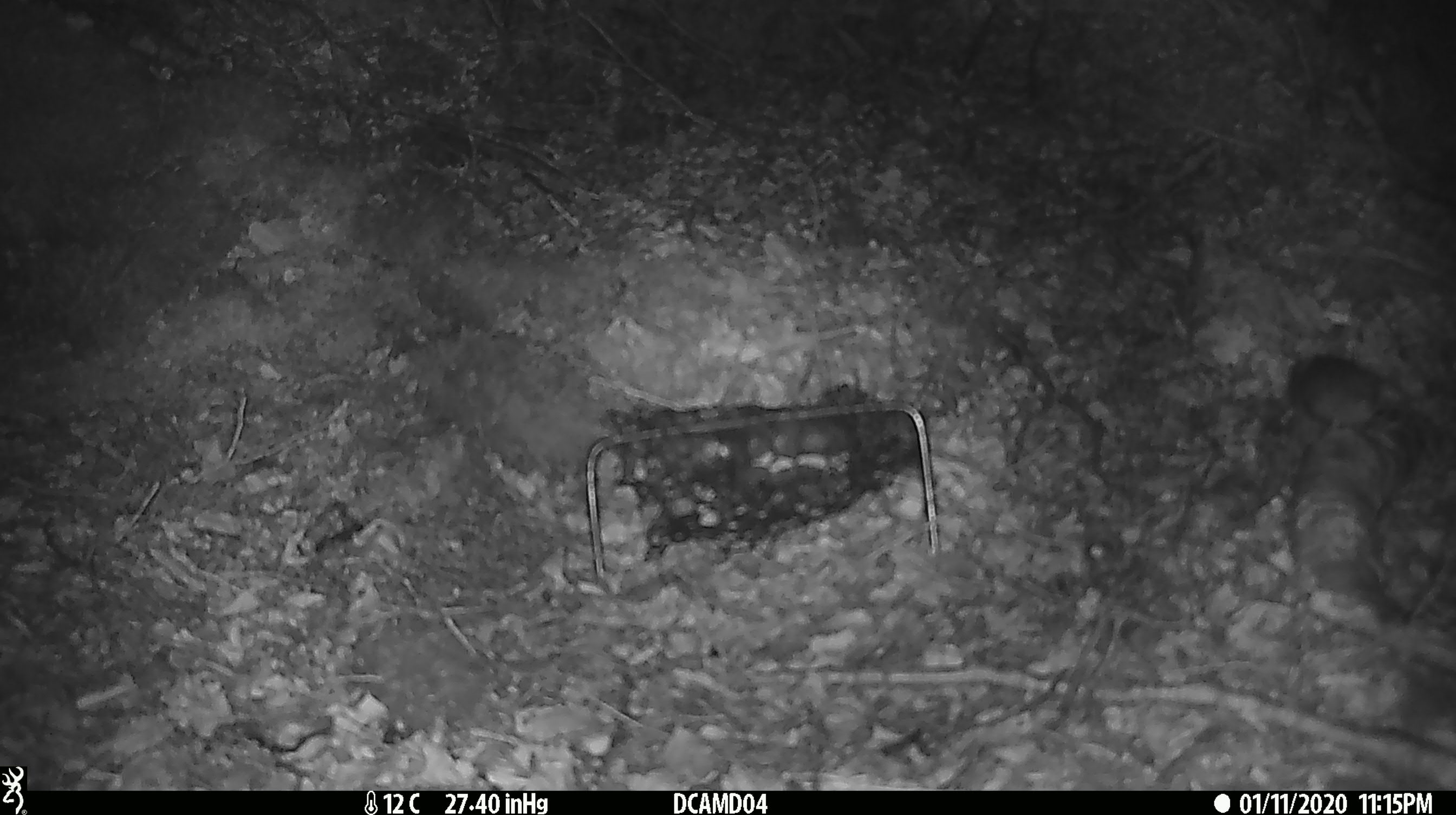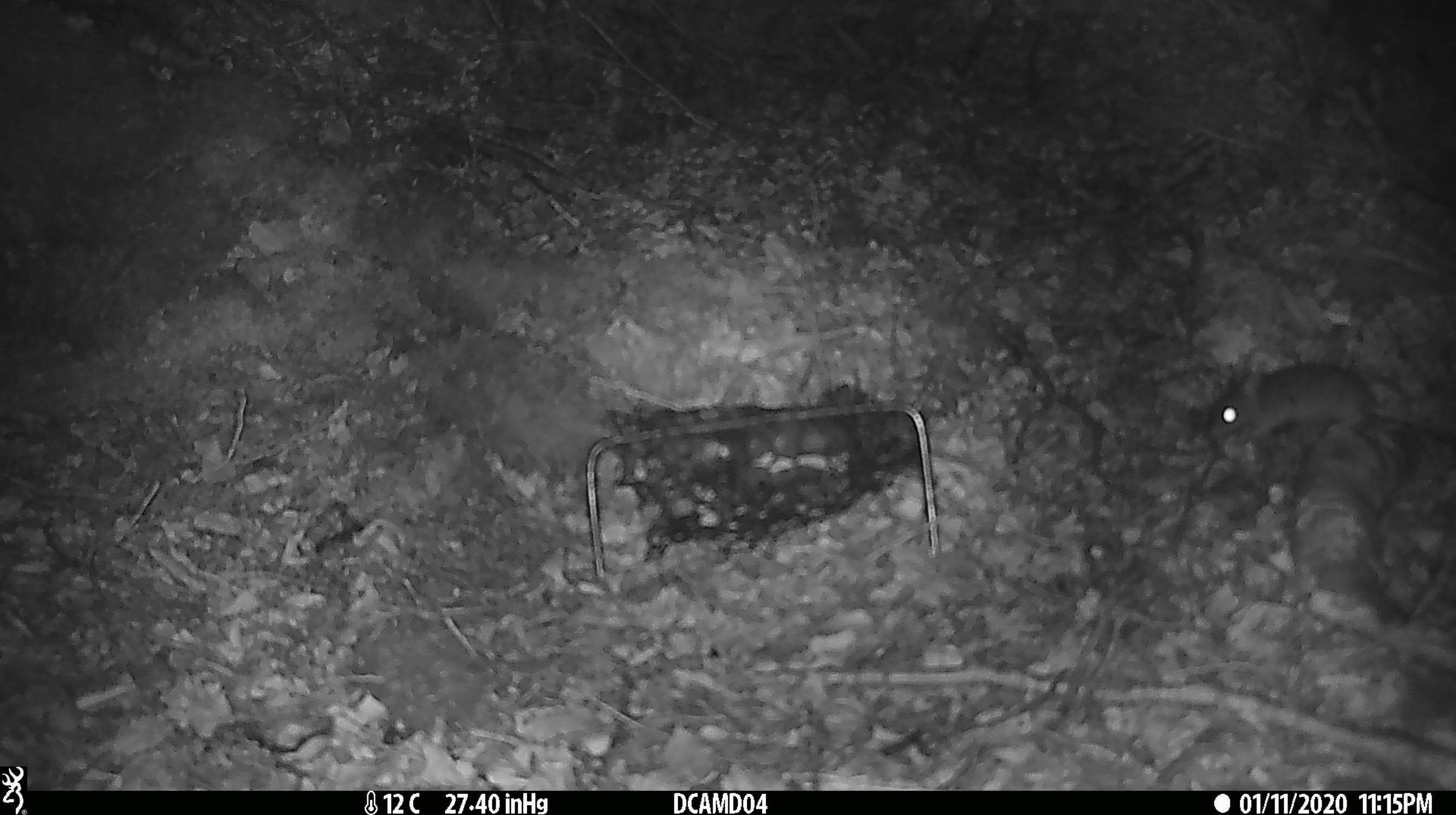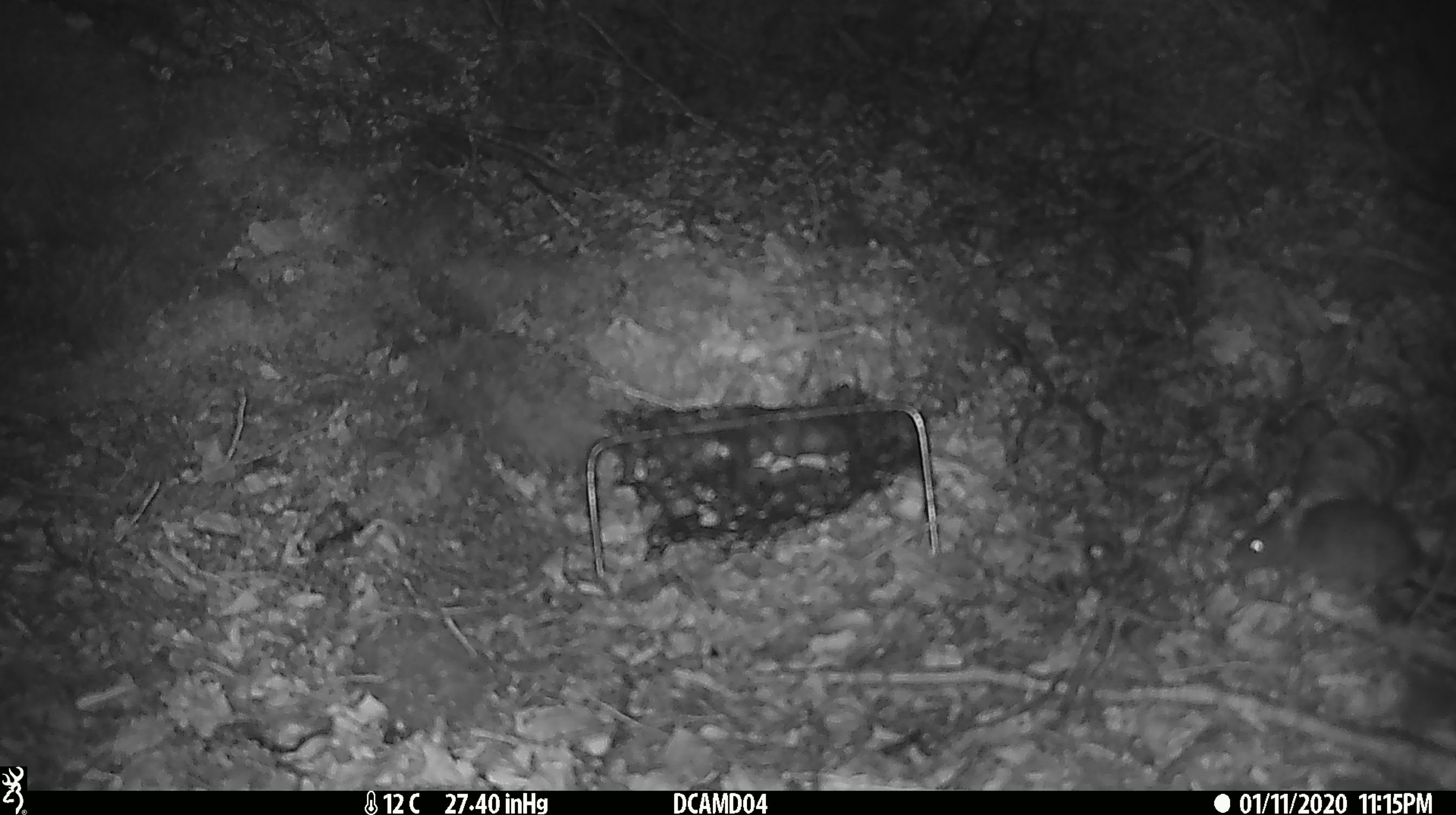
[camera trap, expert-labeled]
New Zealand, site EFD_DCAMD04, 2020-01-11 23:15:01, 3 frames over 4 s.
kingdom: Animalia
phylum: Chordata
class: Mammalia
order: Rodentia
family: Muridae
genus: Mus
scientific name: Mus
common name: mouse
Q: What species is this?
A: Mouse (Mus).